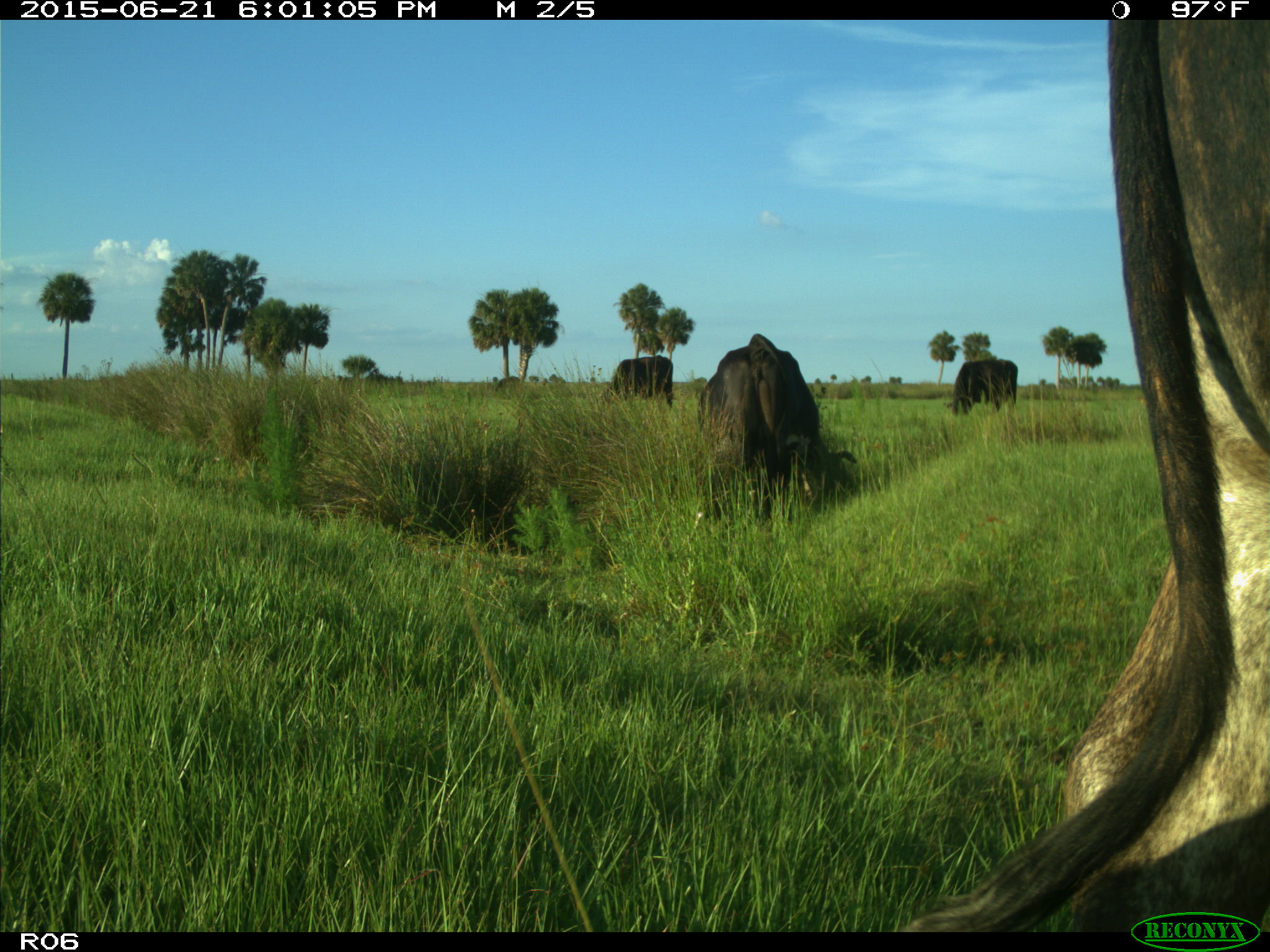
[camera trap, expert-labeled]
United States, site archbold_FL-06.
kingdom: Animalia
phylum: Chordata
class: Mammalia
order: Artiodactyla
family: Bovidae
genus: Bos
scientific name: Bos taurus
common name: domestic cow